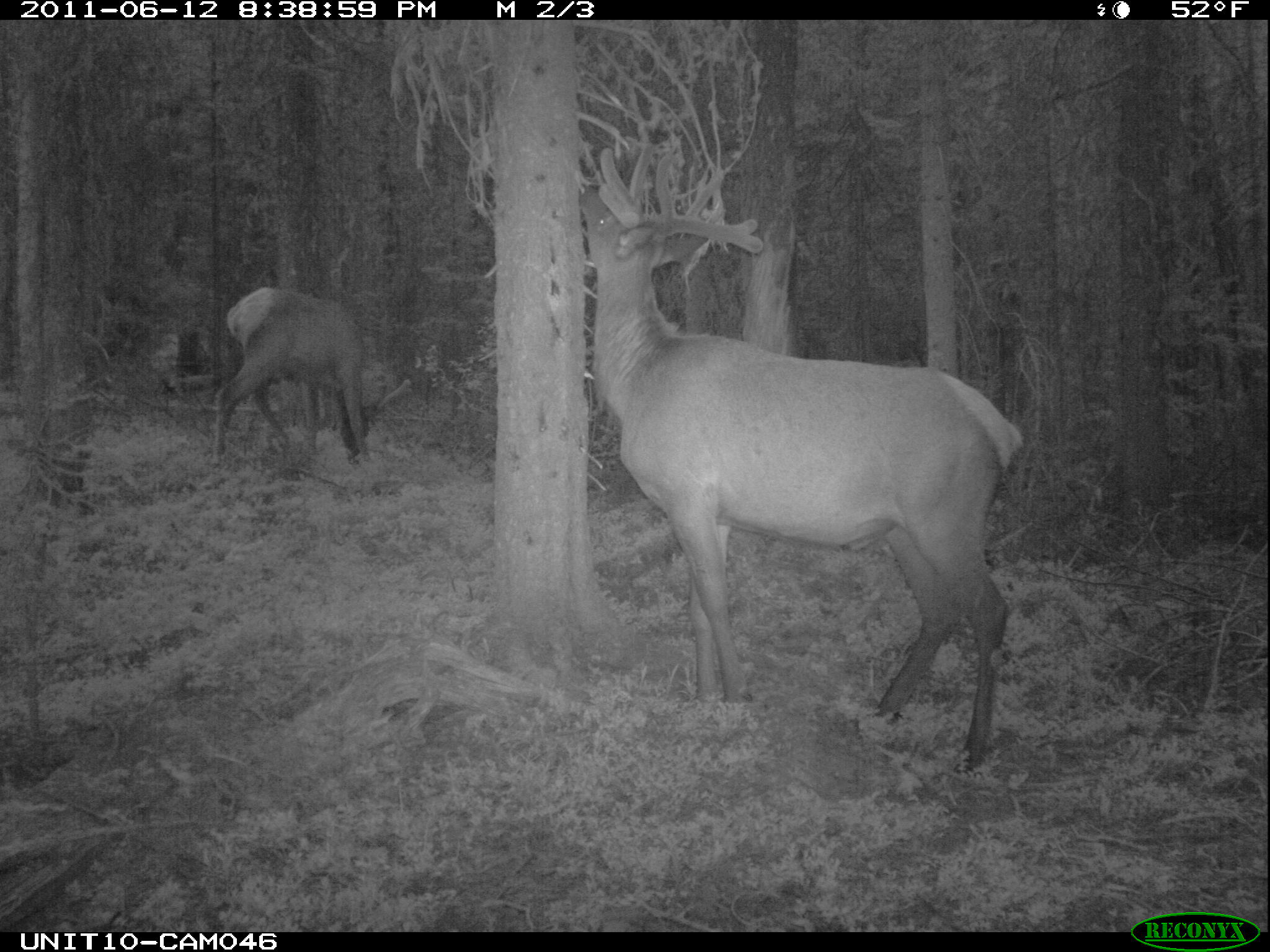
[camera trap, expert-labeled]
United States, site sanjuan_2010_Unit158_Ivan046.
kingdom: Animalia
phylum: Chordata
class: Mammalia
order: Artiodactyla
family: Cervidae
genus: Cervus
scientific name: Cervus elaphus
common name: red deer